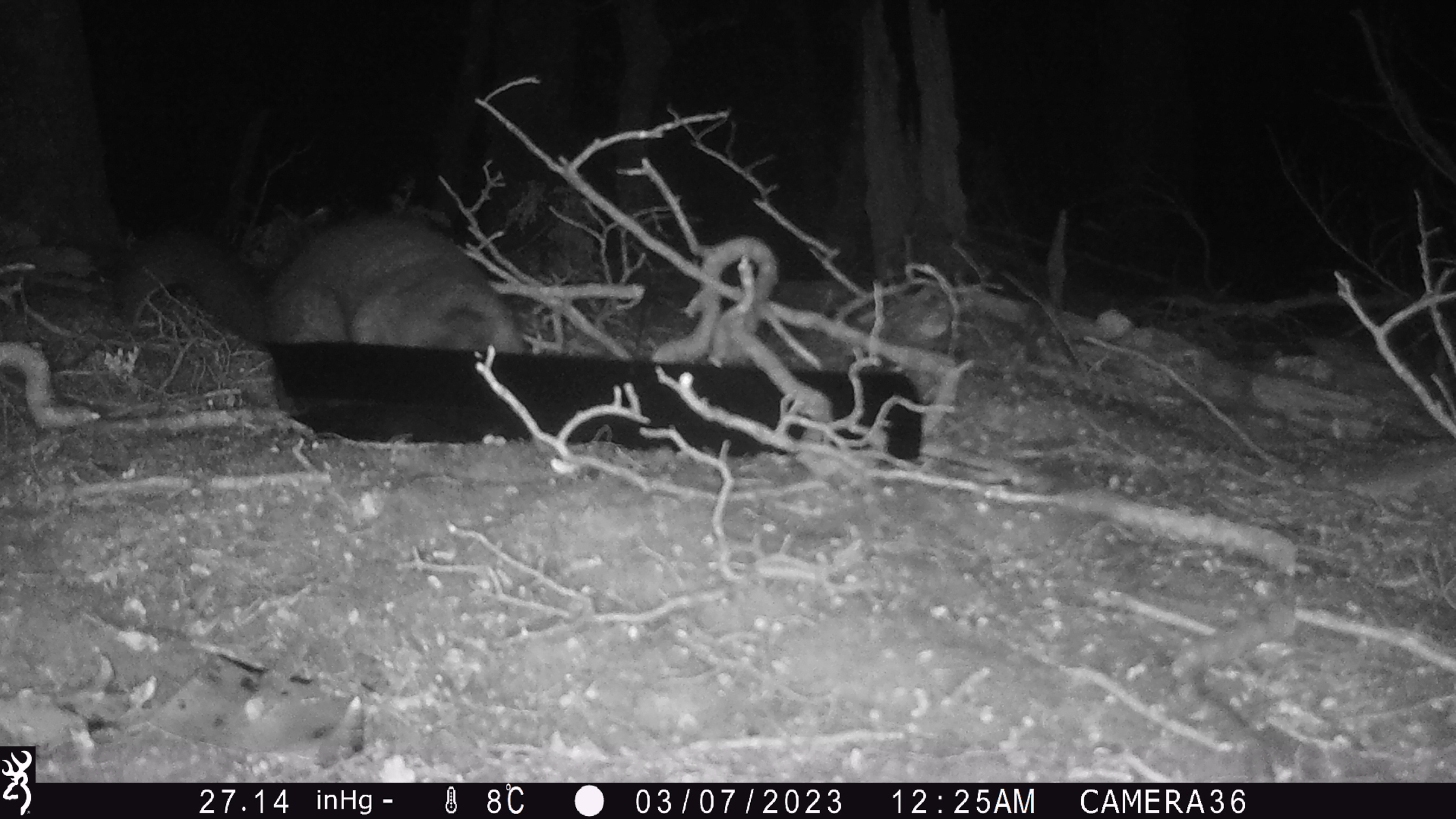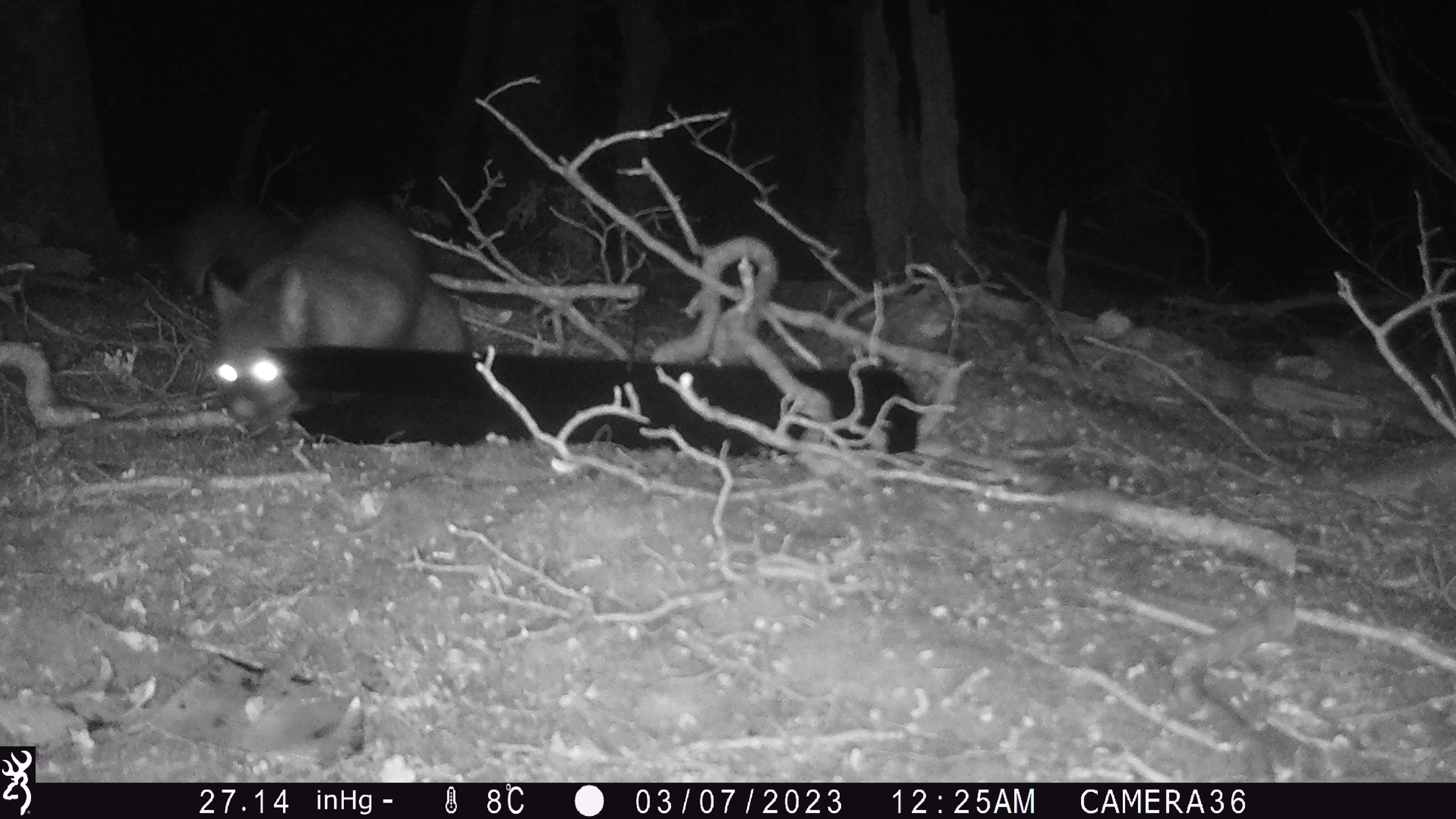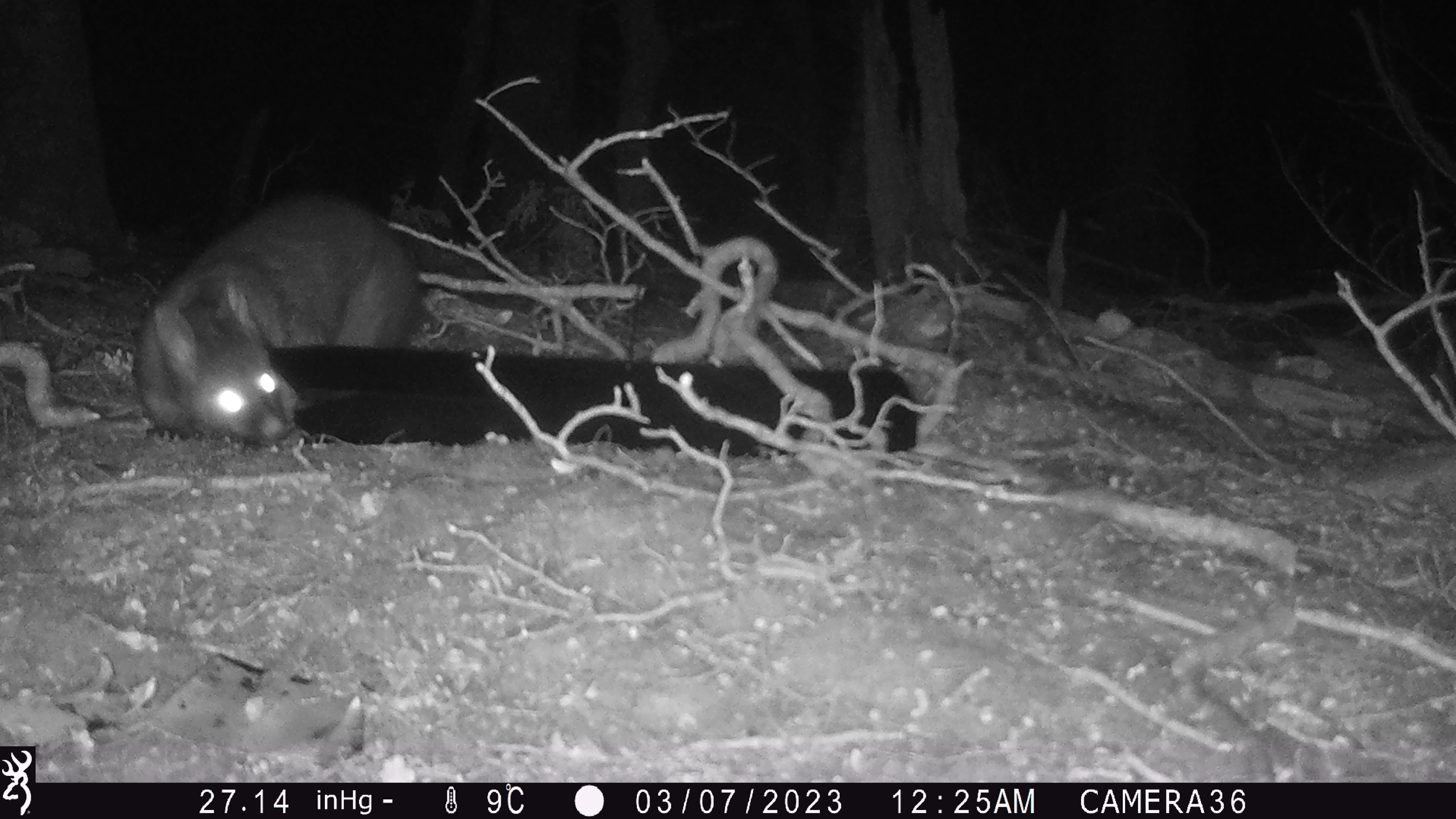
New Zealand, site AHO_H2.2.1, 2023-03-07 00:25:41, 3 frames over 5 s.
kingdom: Animalia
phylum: Chordata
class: Mammalia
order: Carnivora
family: Mustelidae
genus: Mustela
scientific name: Mustela erminea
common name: stoat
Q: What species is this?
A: Stoat (Mustela erminea).